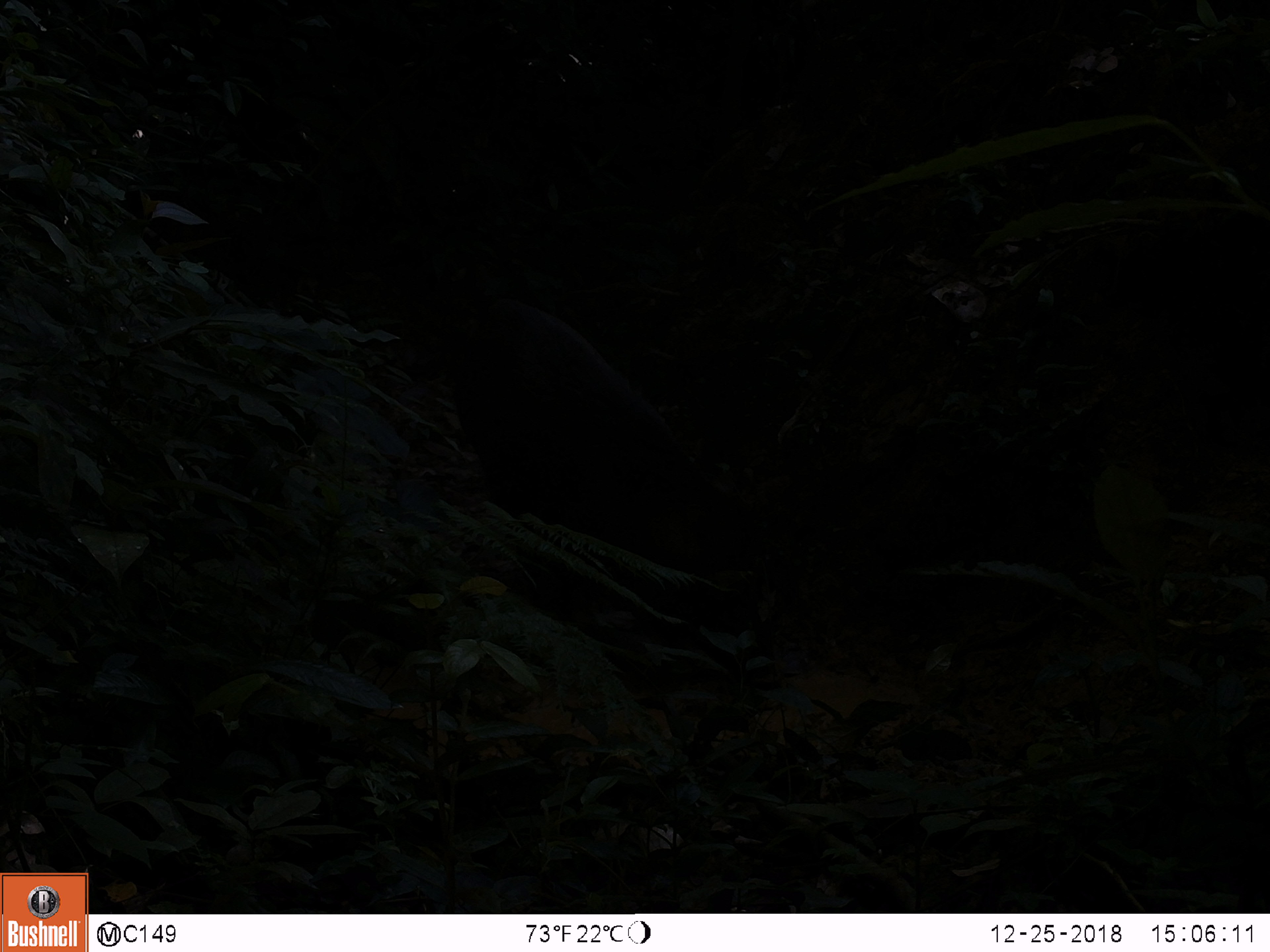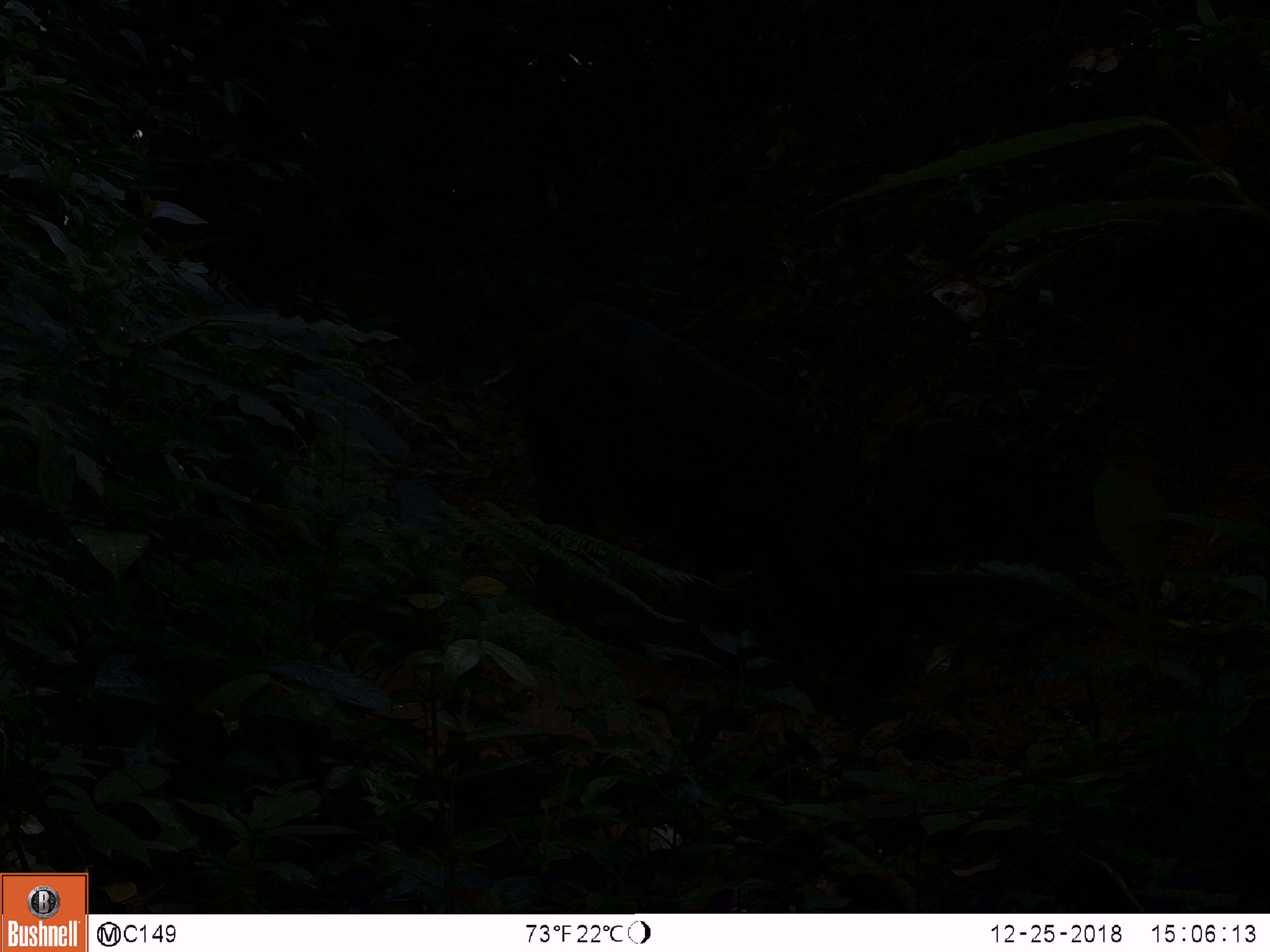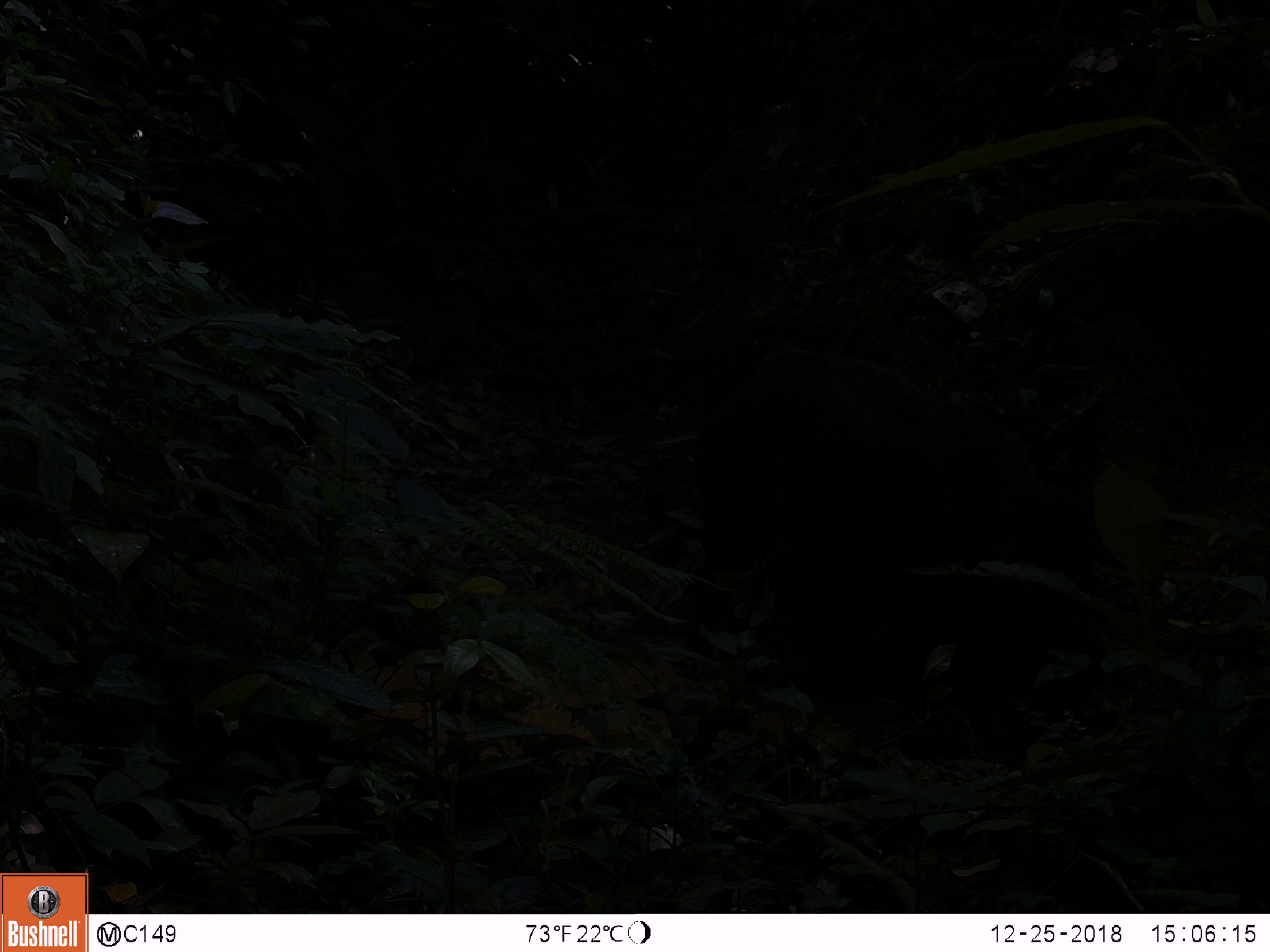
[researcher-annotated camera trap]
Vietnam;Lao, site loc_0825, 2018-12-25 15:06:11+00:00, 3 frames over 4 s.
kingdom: Animalia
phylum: Chordata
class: Mammalia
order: Artiodactyla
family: Suidae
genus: Sus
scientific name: Sus scrofa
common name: eurasian wild pig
Eurasian wild pig (Sus scrofa). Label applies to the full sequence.